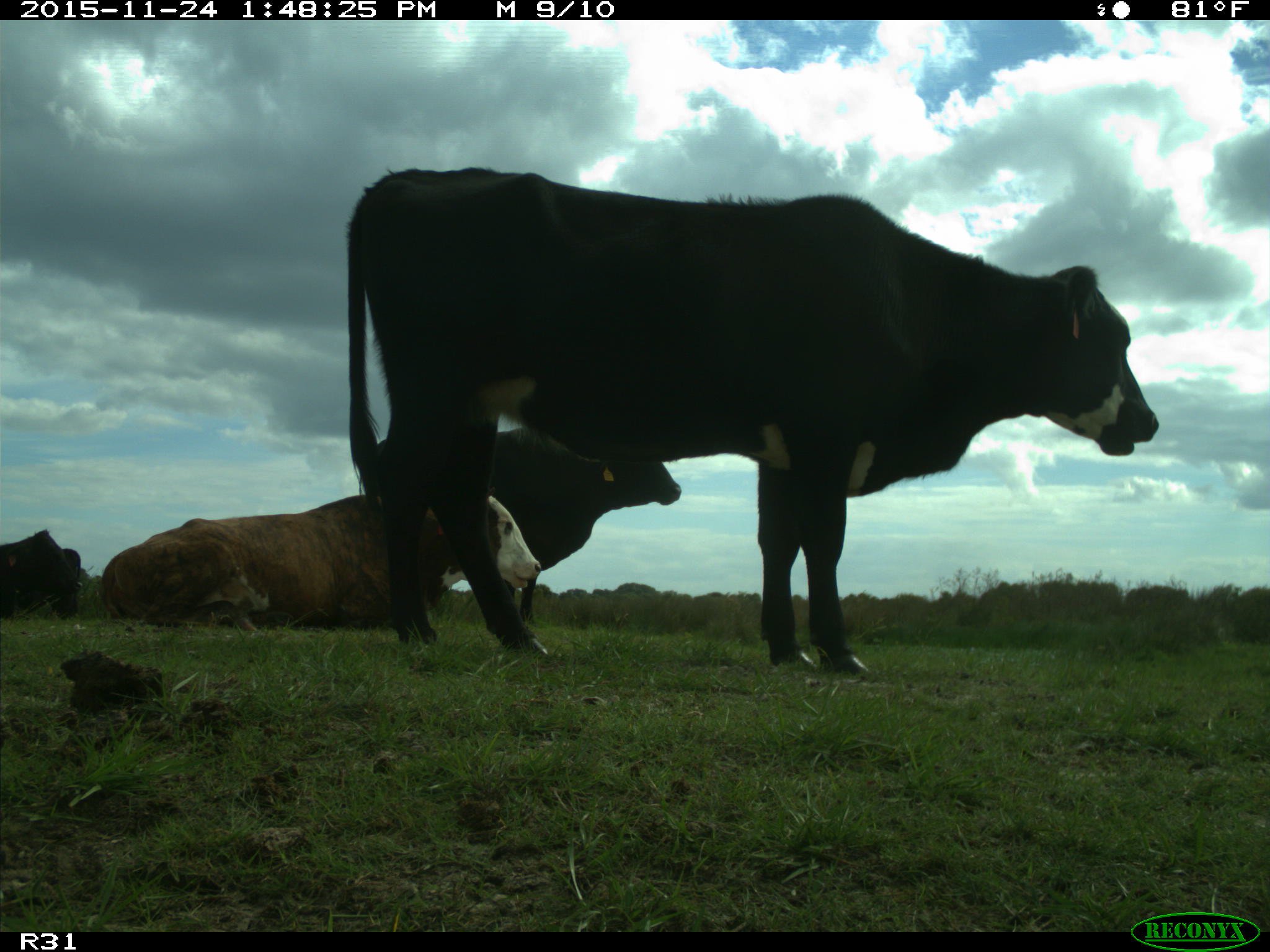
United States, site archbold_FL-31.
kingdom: Animalia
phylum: Chordata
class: Mammalia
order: Artiodactyla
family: Bovidae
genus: Bos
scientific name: Bos taurus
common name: domestic cow